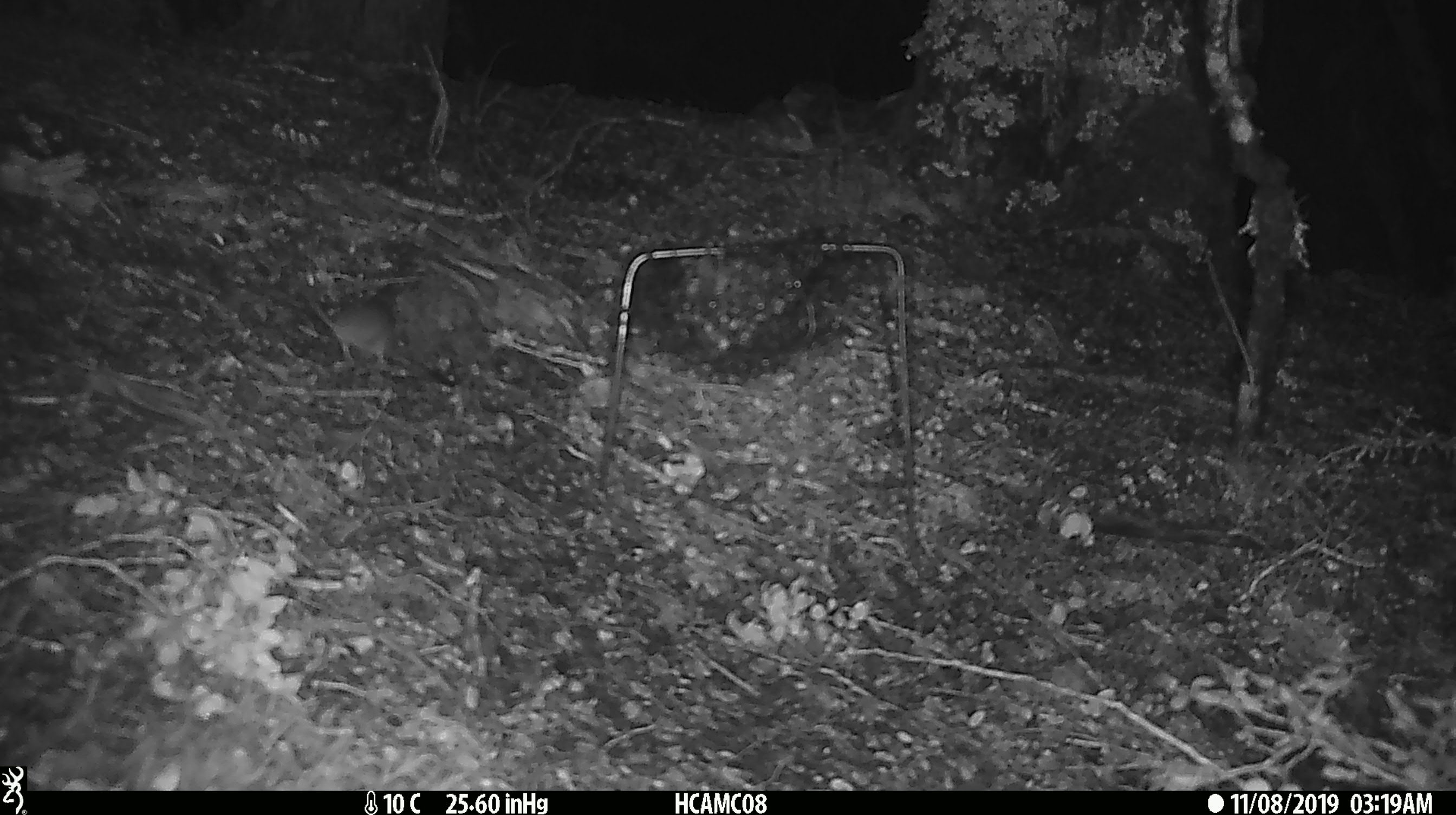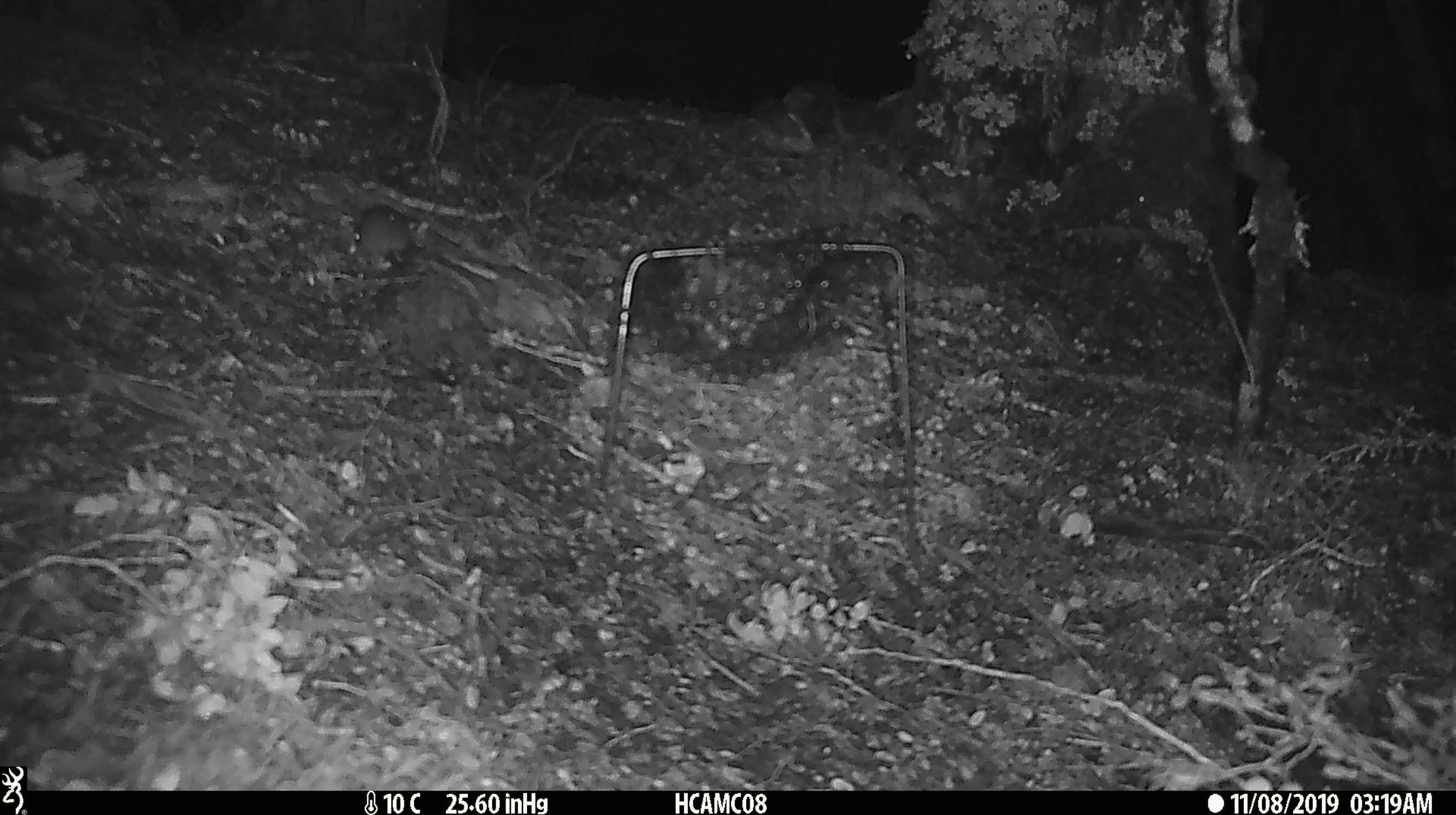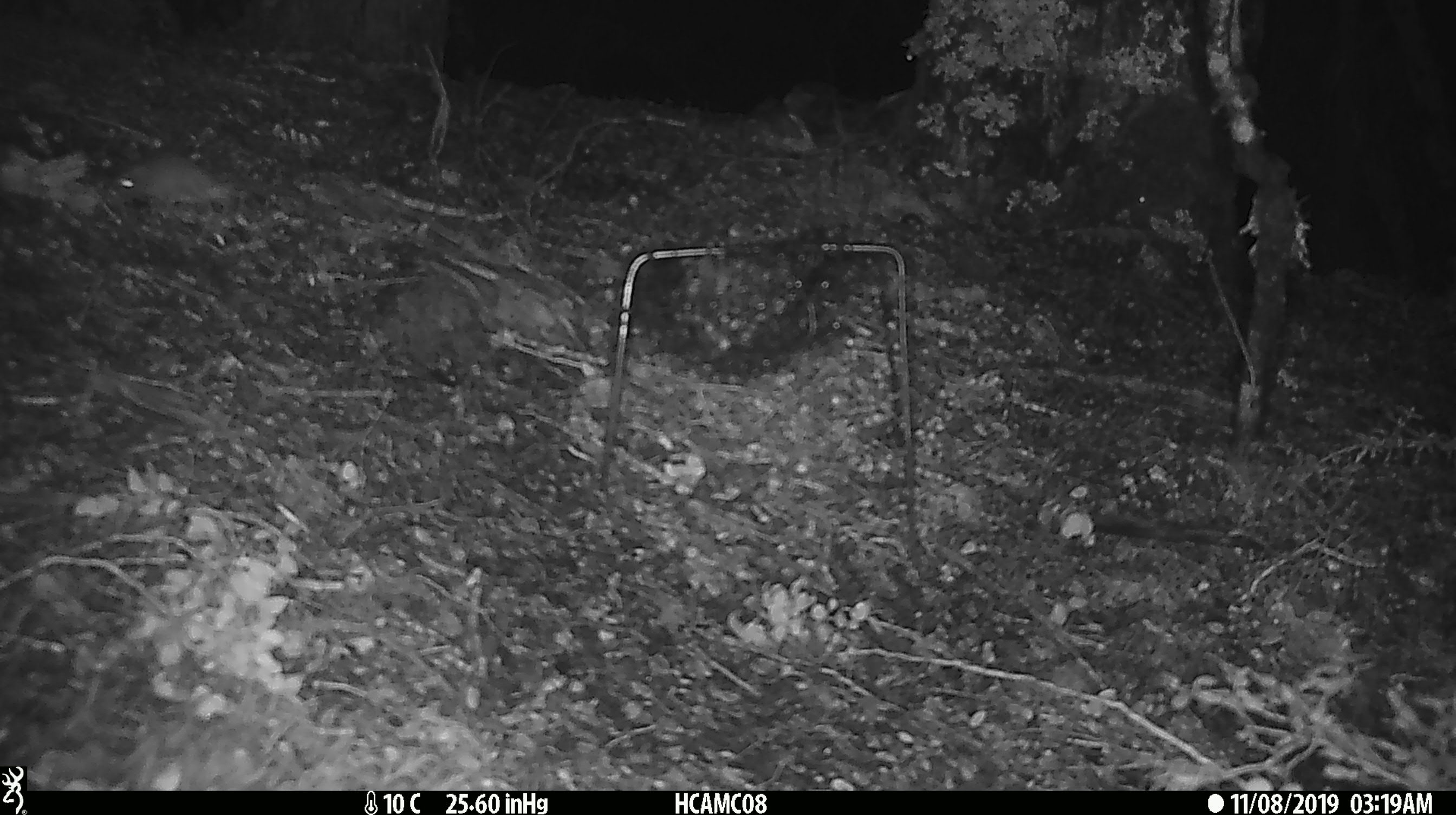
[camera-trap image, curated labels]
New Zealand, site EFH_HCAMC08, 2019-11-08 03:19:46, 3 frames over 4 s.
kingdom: Animalia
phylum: Chordata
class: Mammalia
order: Rodentia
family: Muridae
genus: Mus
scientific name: Mus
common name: mouse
Mouse (Mus).